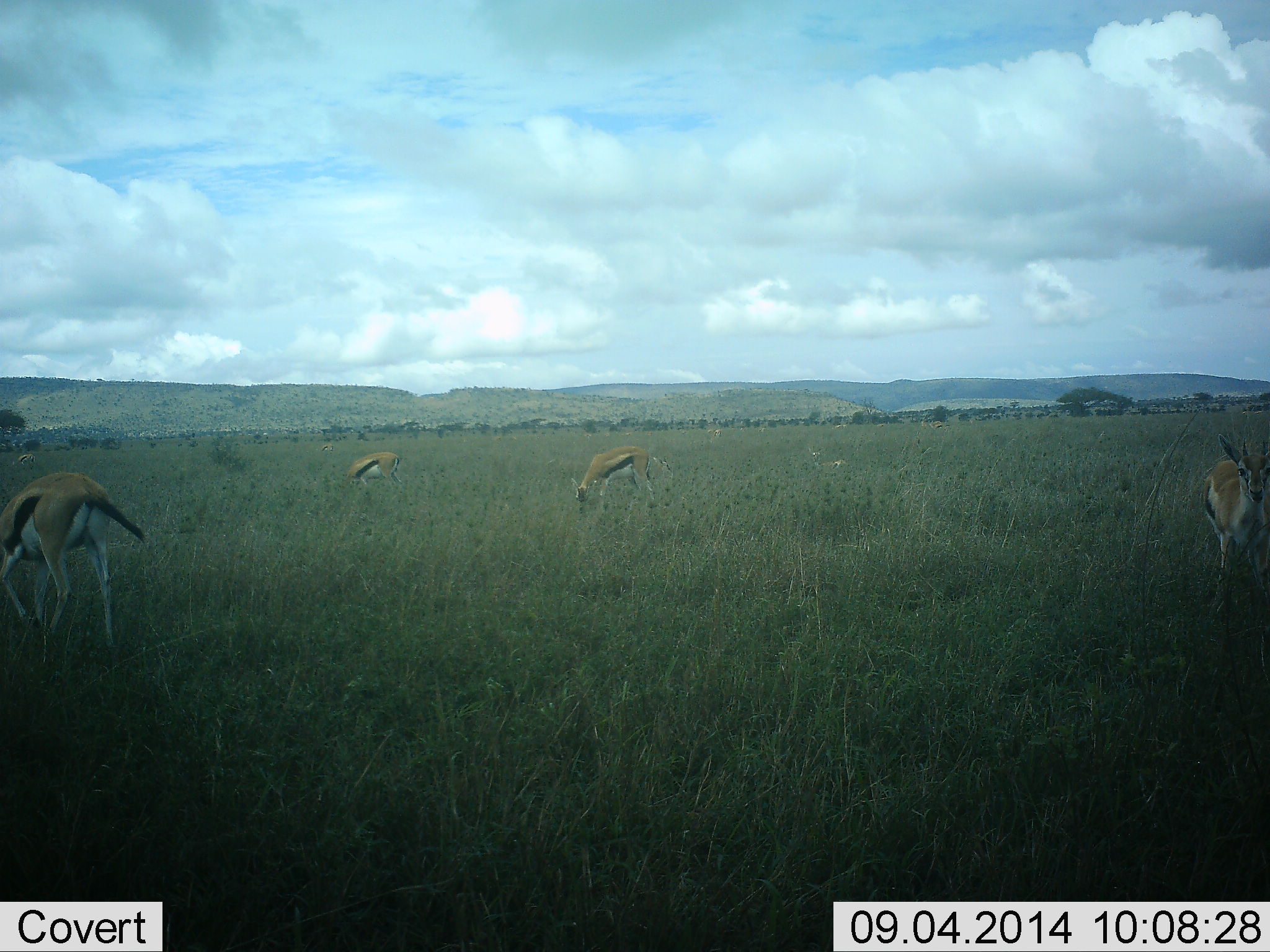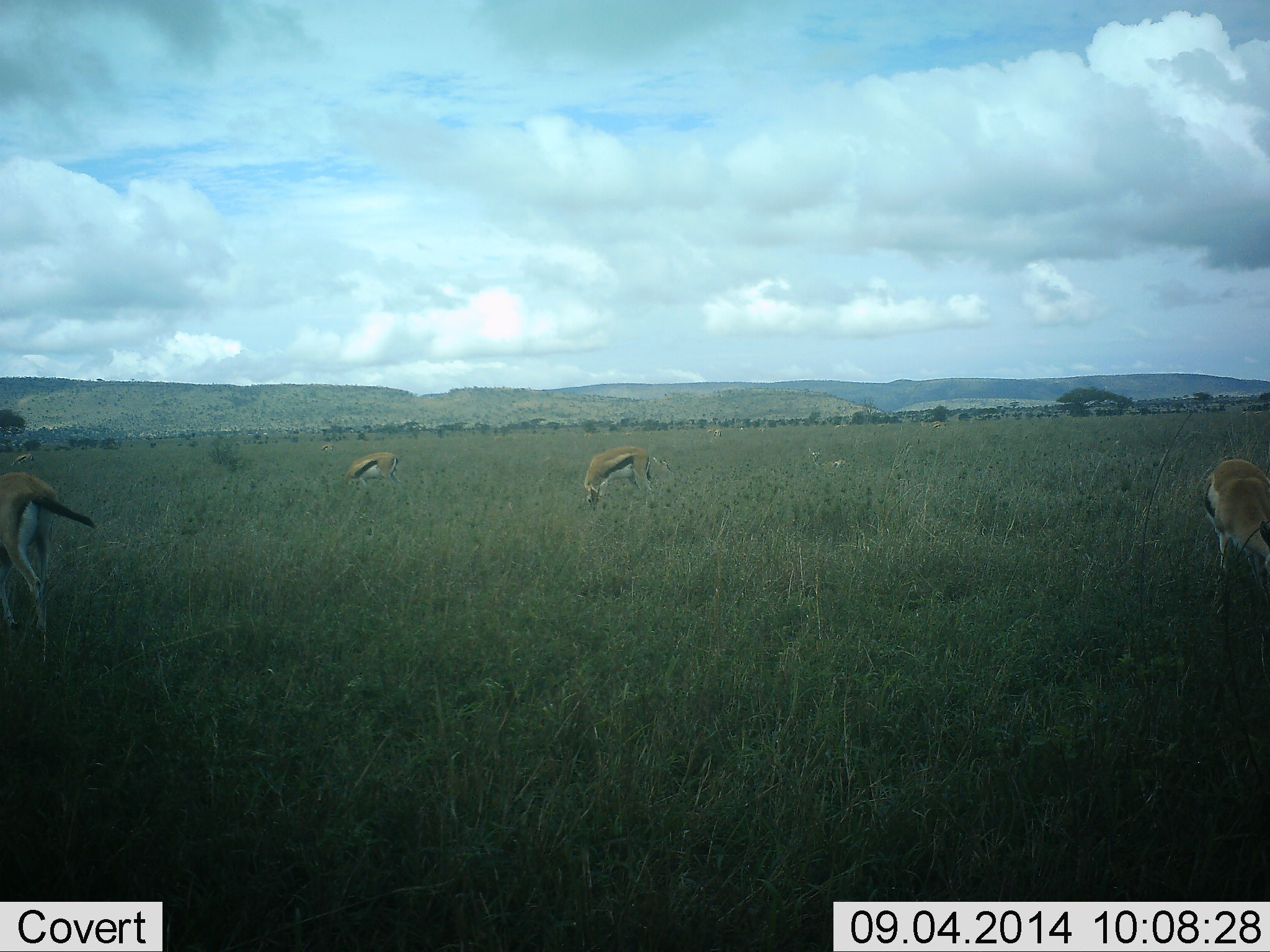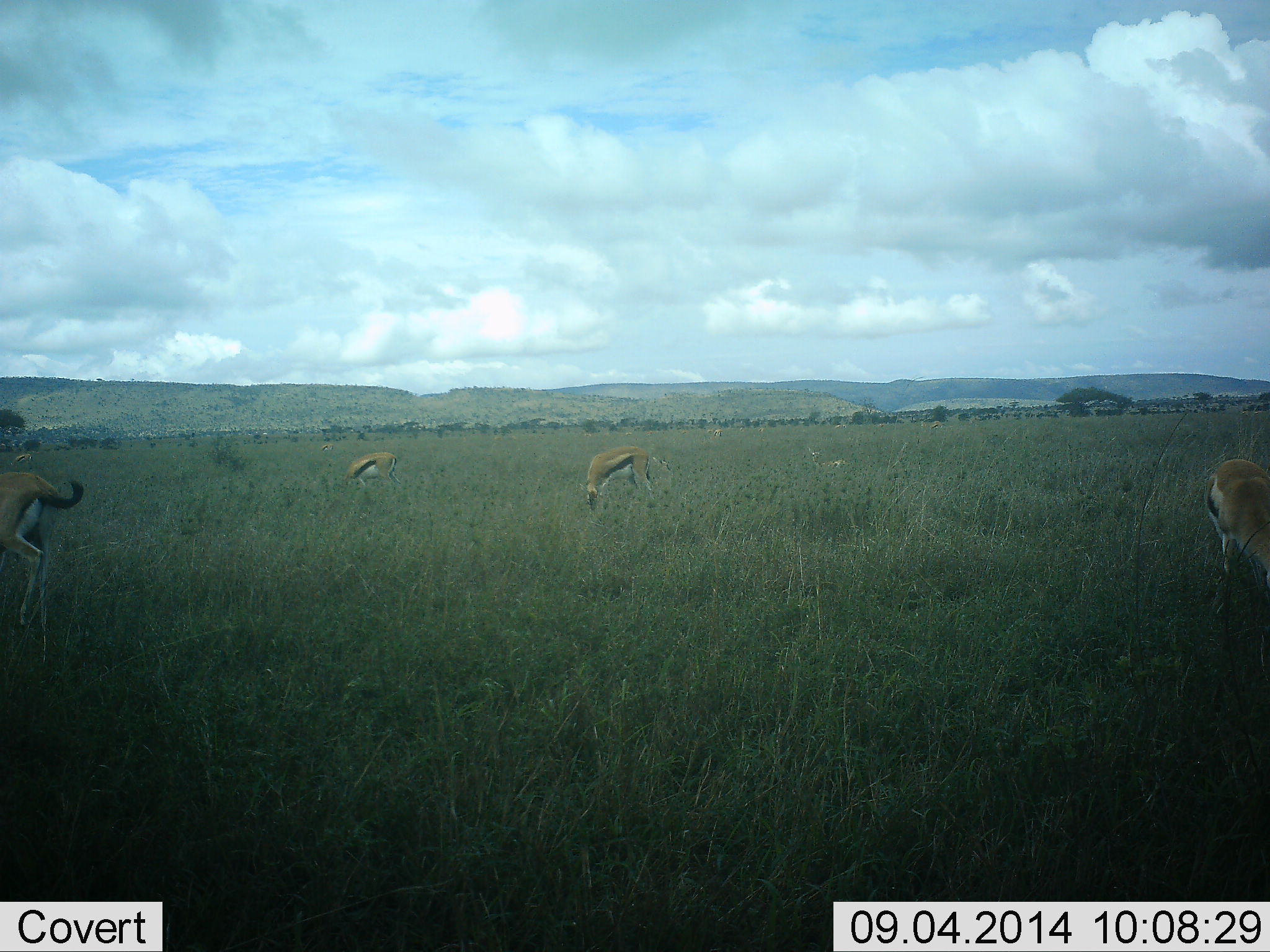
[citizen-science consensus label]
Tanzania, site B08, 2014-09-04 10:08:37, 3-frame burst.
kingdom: Animalia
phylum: Chordata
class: Mammalia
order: Artiodactyla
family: Bovidae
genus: Eudorcas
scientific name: Eudorcas thomsonii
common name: thomson's gazelle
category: gazellethomsons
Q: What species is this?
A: Gazellethomsons (thomson's gazelle) (Eudorcas thomsonii).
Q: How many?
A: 4.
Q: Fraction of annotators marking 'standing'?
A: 40%.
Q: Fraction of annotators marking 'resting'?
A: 0%.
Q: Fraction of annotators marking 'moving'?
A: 20%.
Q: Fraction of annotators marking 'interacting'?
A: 0%.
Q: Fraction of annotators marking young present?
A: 0%.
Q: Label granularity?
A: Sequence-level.